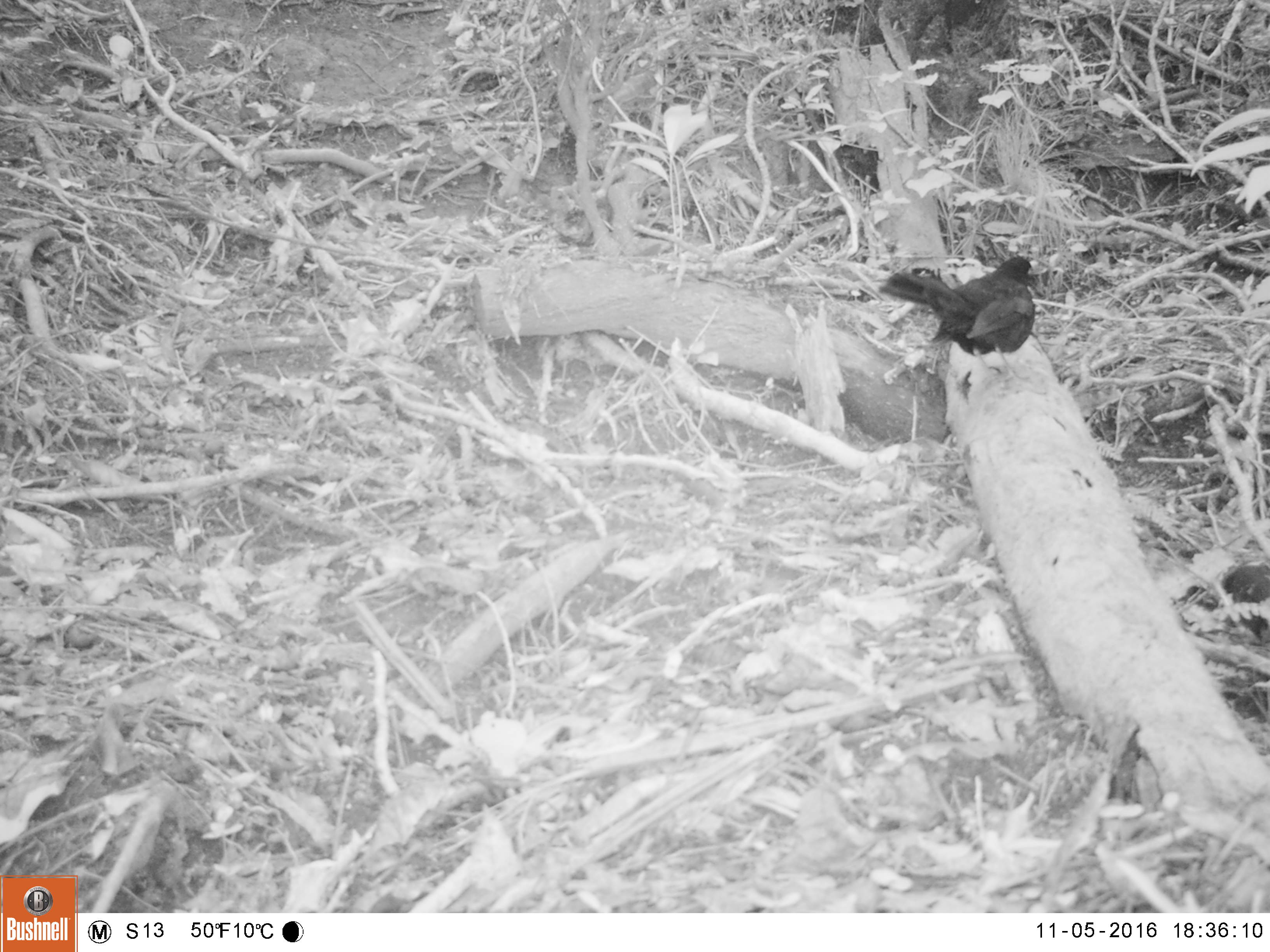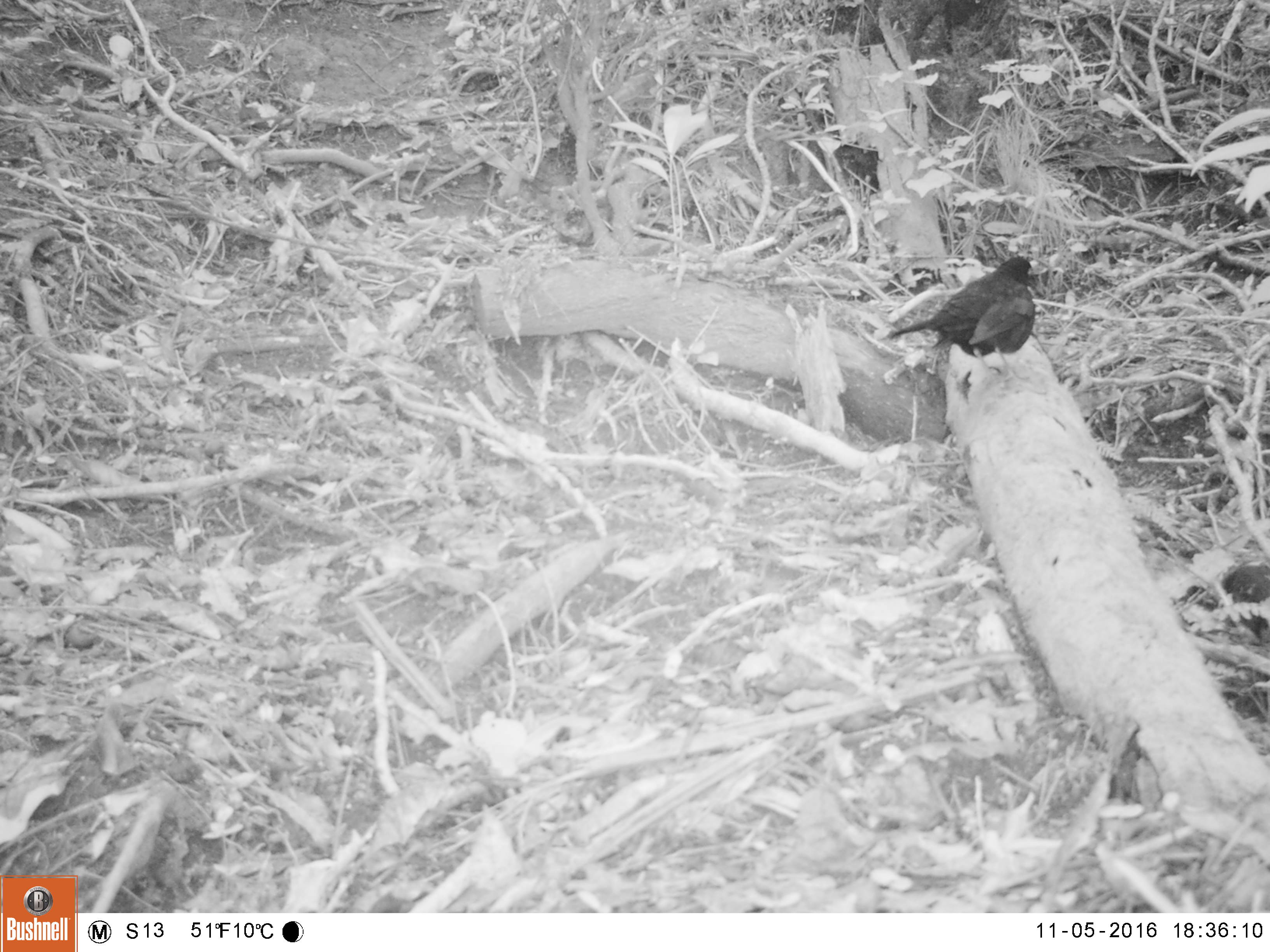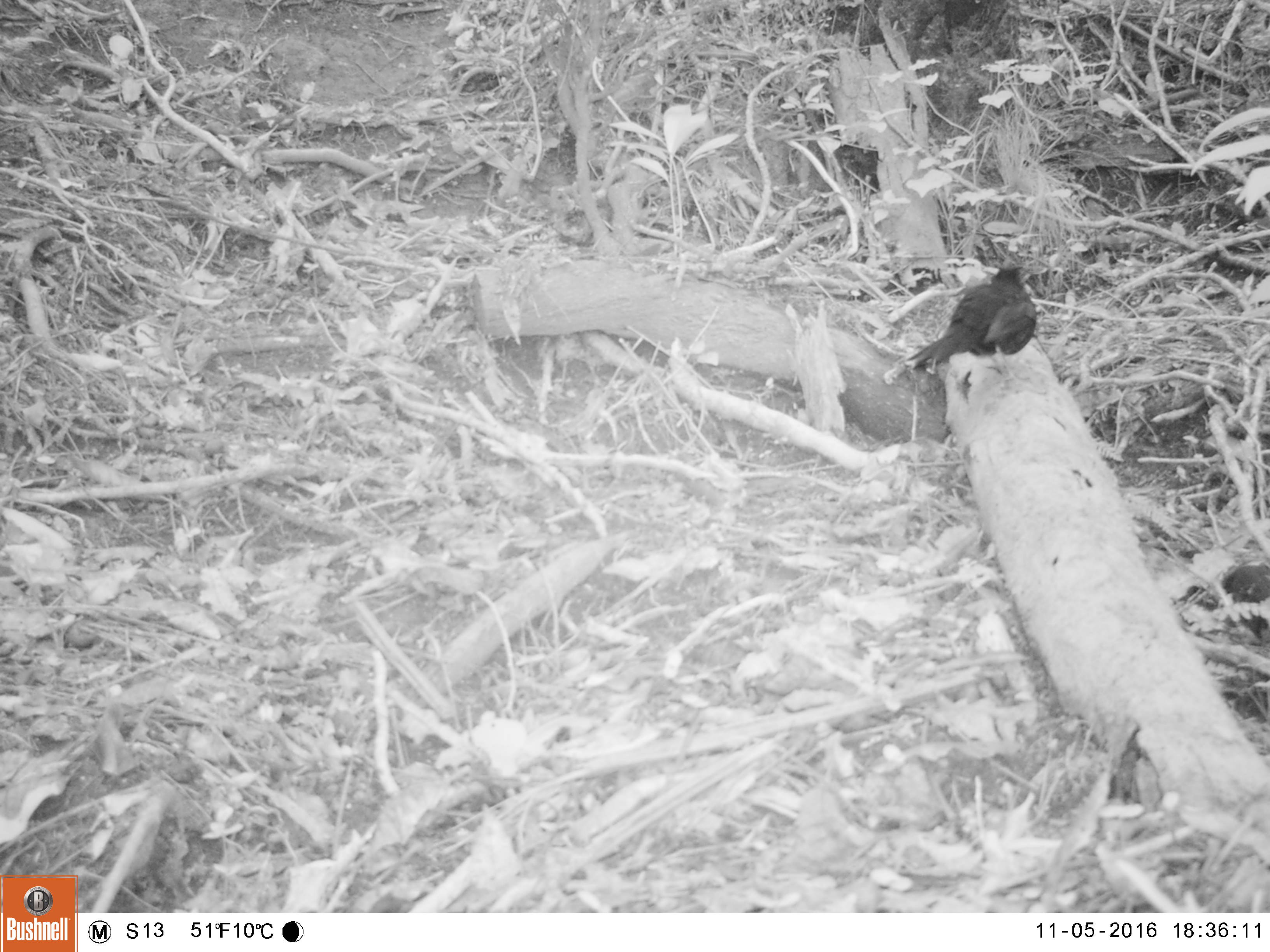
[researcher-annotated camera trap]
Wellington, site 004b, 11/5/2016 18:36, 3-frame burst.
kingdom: Animalia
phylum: Chordata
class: Aves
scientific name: Aves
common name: bird